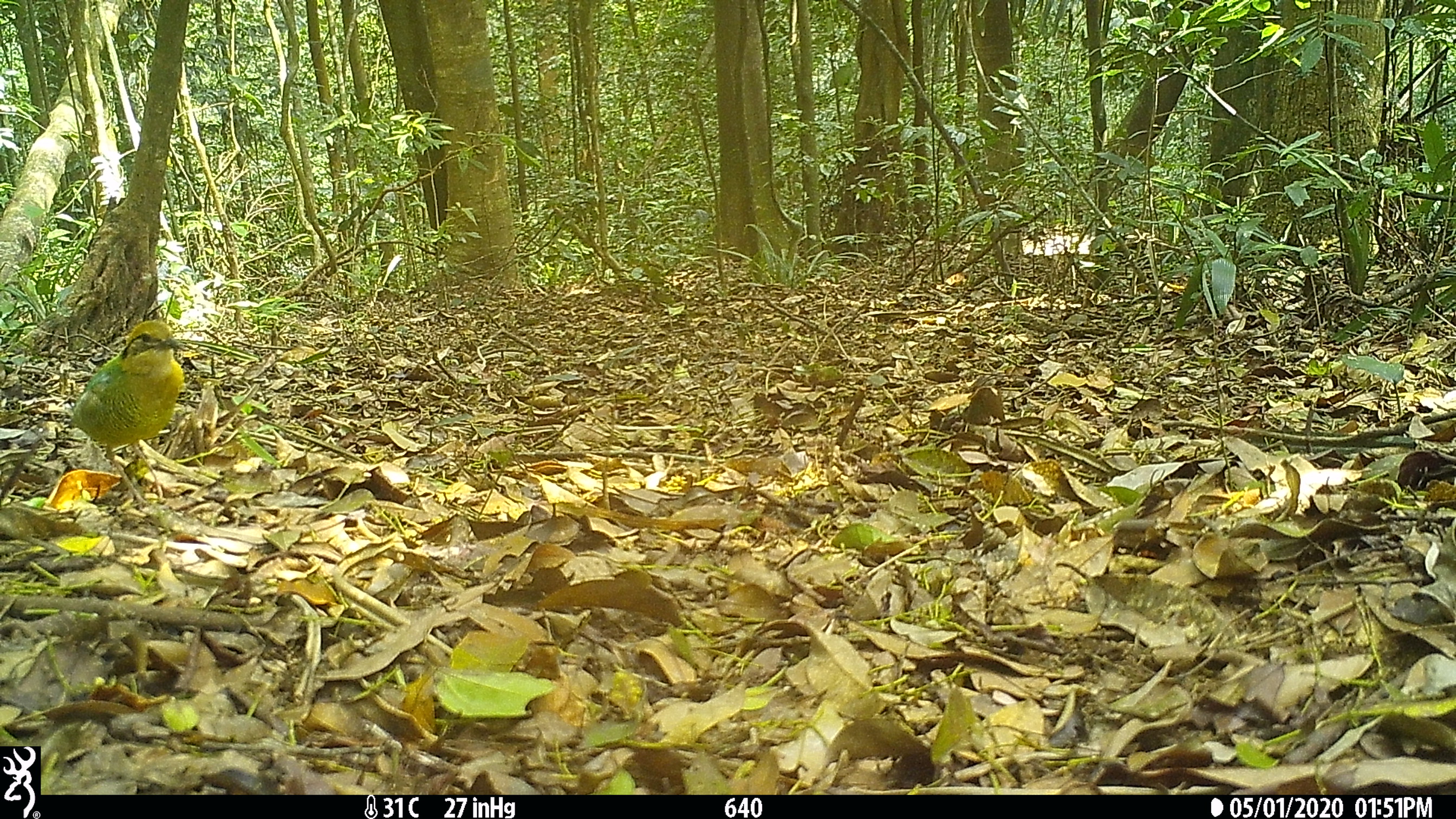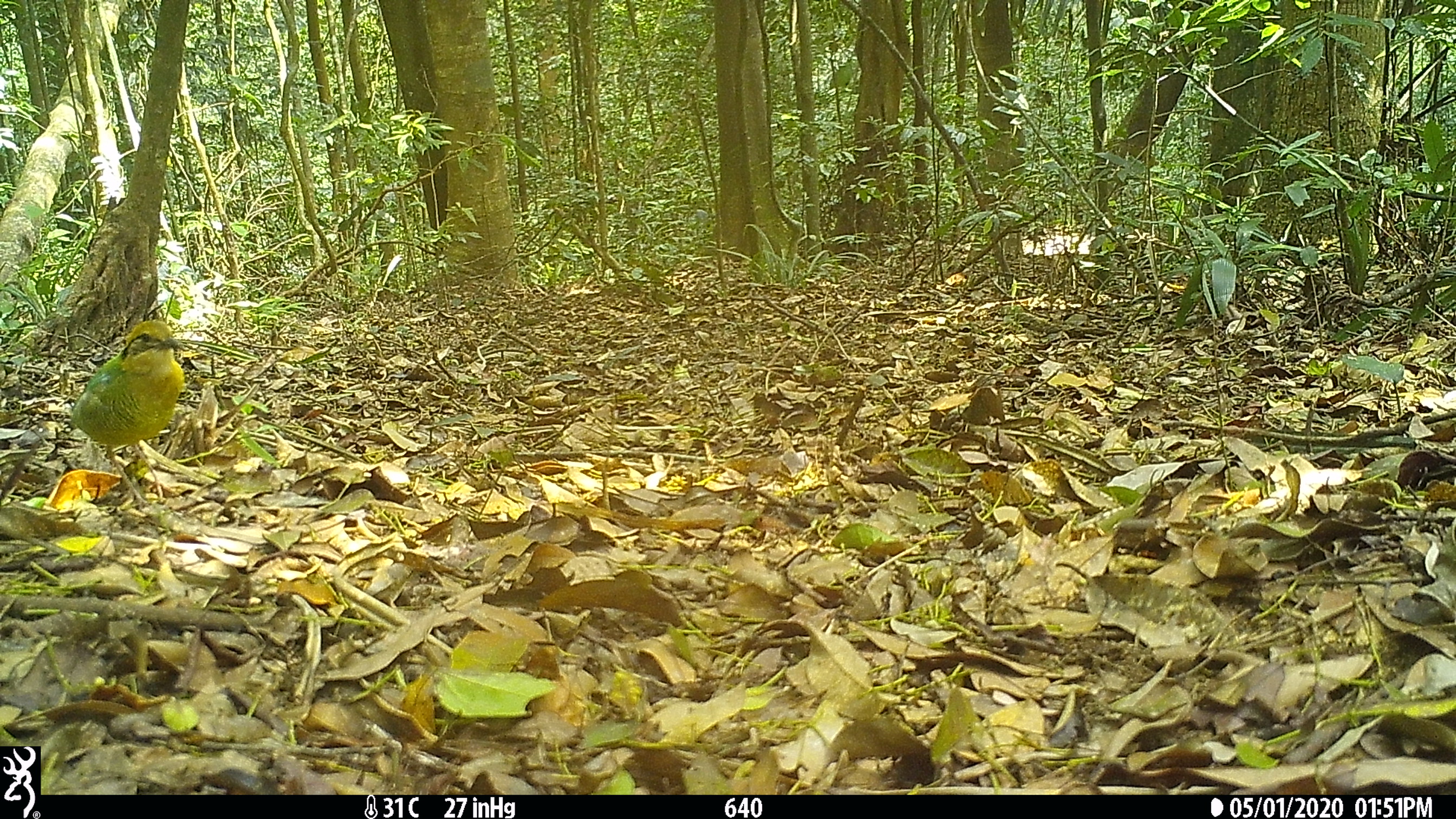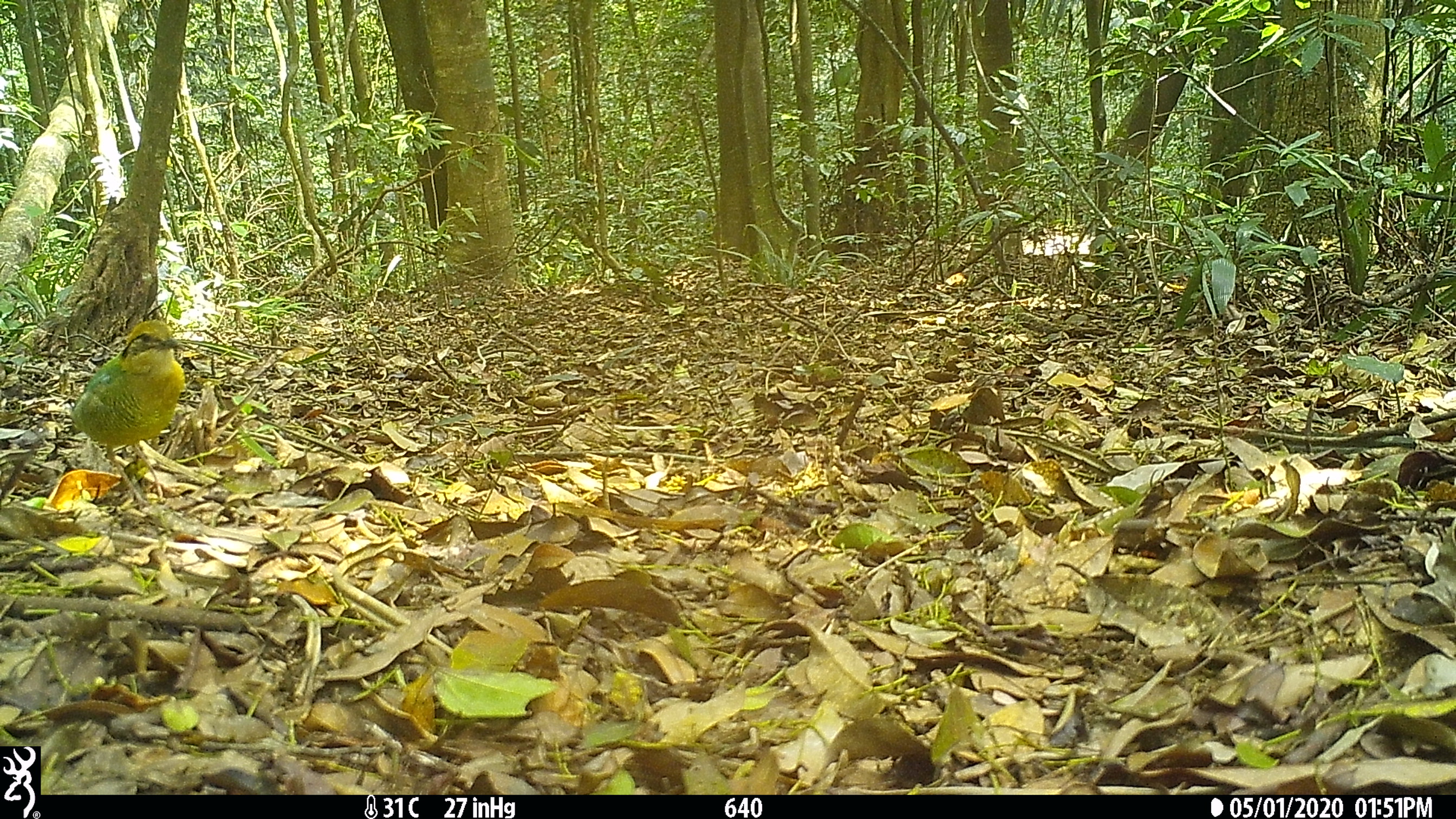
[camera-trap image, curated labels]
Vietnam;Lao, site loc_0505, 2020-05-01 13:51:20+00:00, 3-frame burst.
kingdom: Animalia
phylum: Chordata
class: Aves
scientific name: Aves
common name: bird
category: unidentified bird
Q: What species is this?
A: Unidentified bird (bird) (Aves).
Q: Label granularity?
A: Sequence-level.